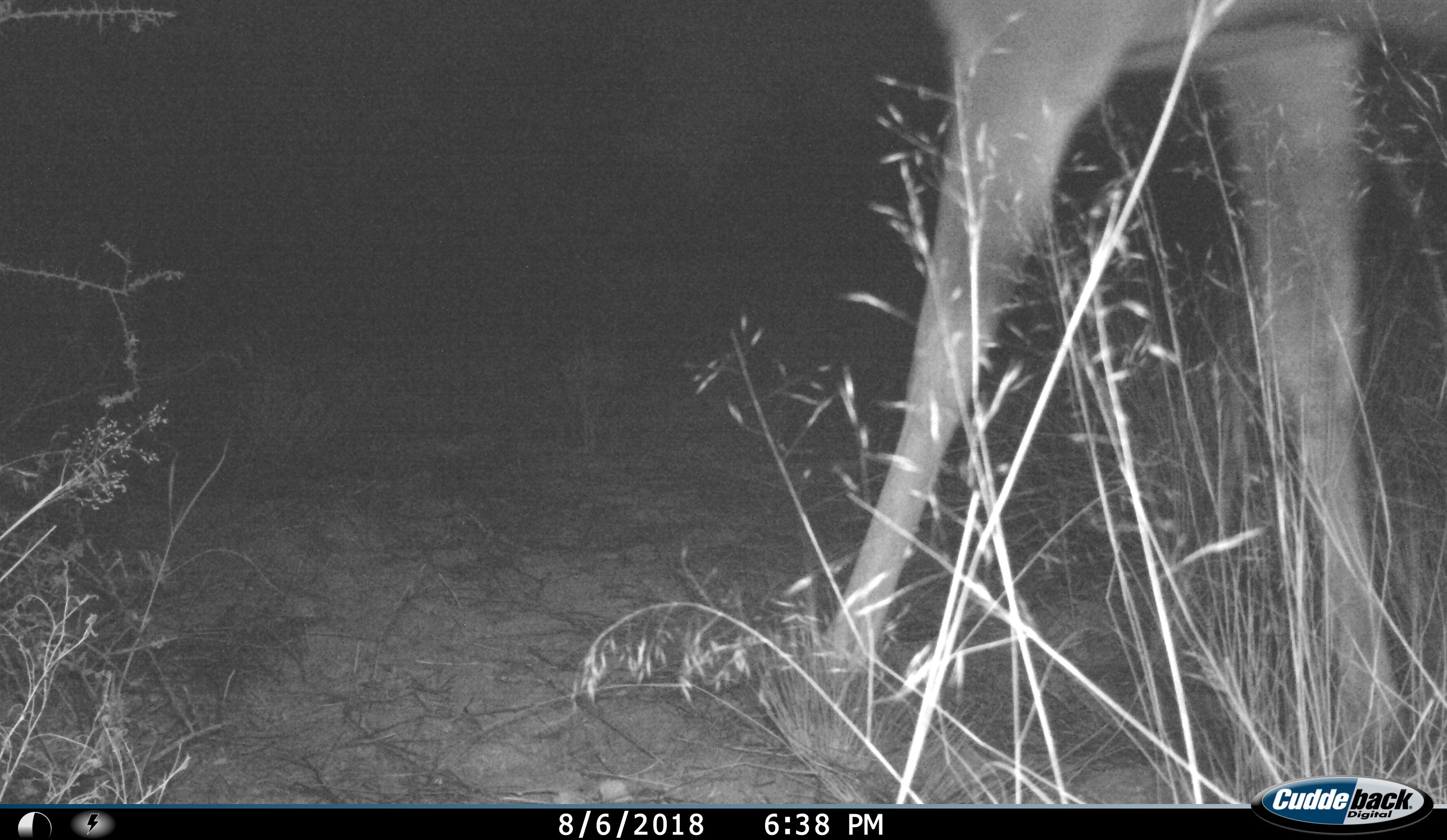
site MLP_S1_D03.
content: unidentified animal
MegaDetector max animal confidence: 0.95